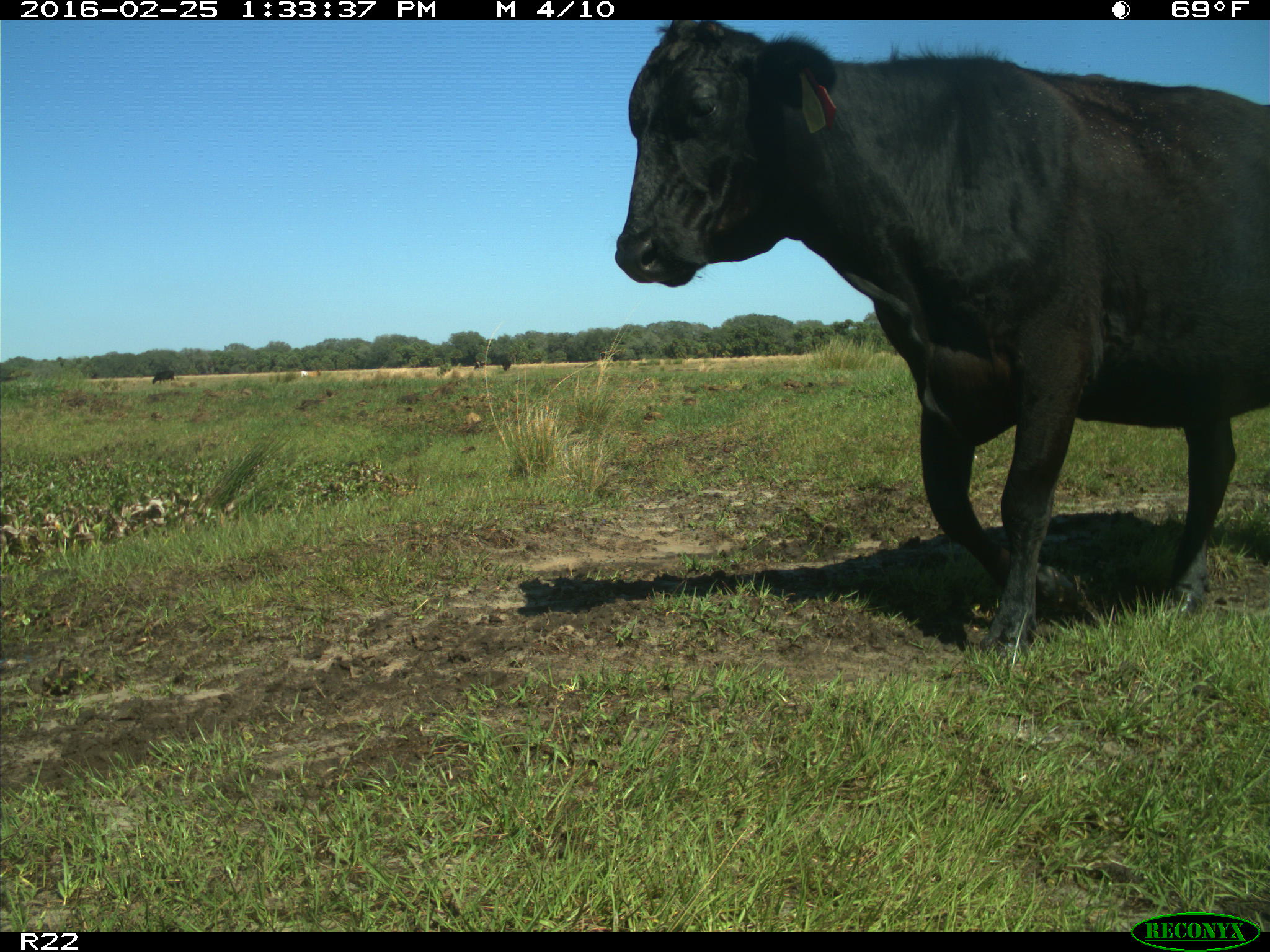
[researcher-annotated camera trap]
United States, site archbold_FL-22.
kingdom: Animalia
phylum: Chordata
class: Mammalia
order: Artiodactyla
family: Bovidae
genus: Bos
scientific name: Bos taurus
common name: domestic cow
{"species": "Bos taurus (domestic cow)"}